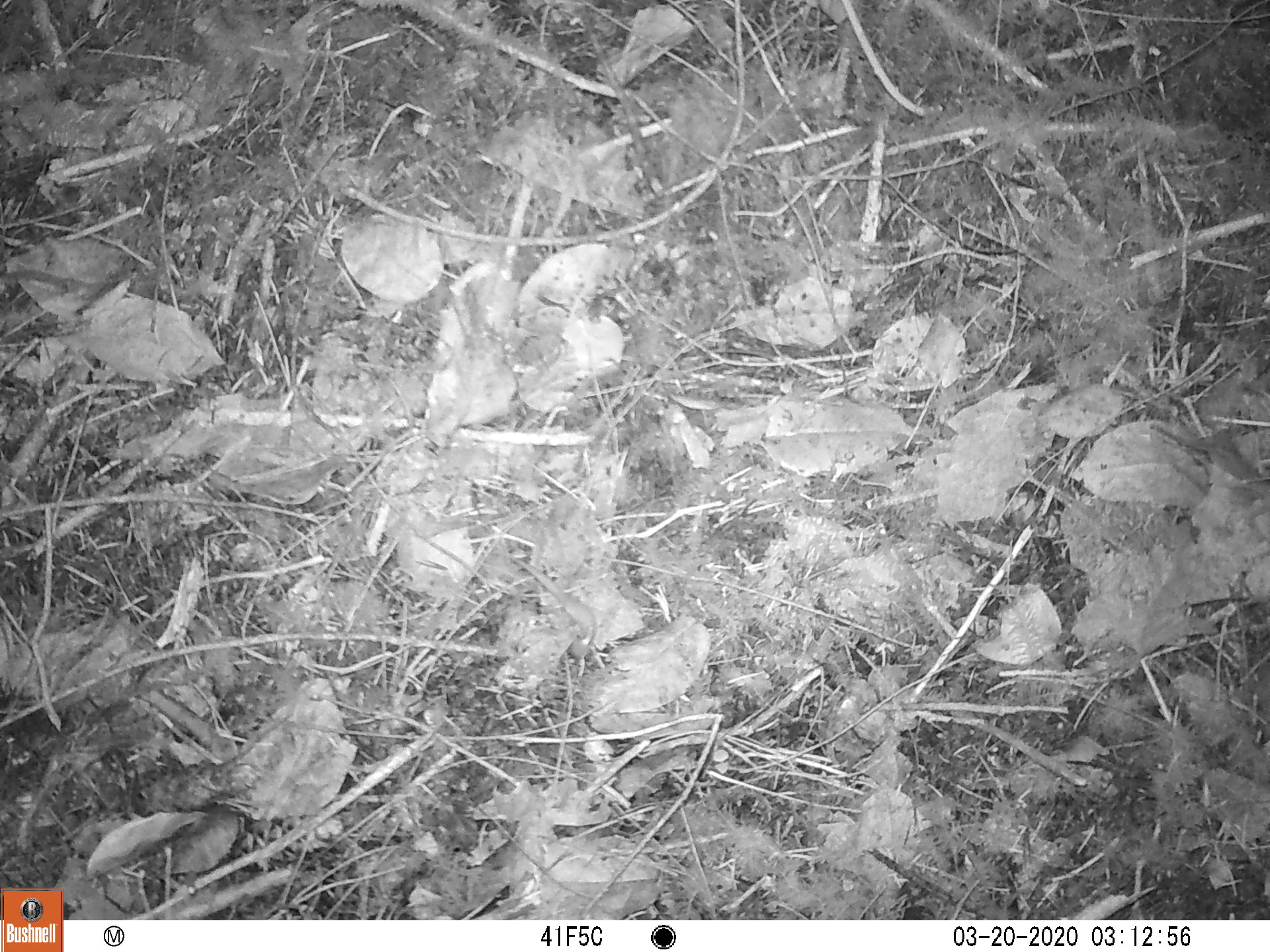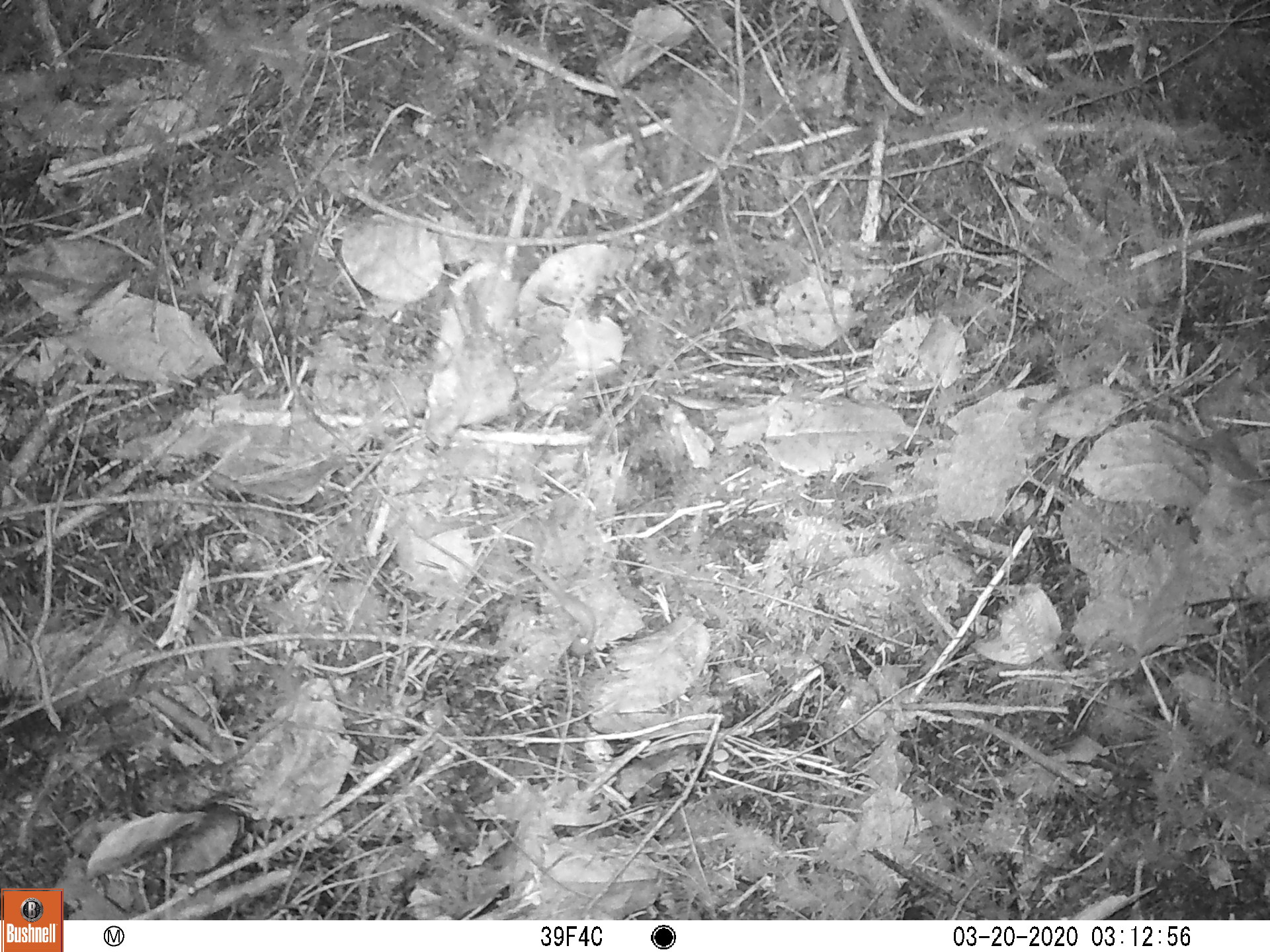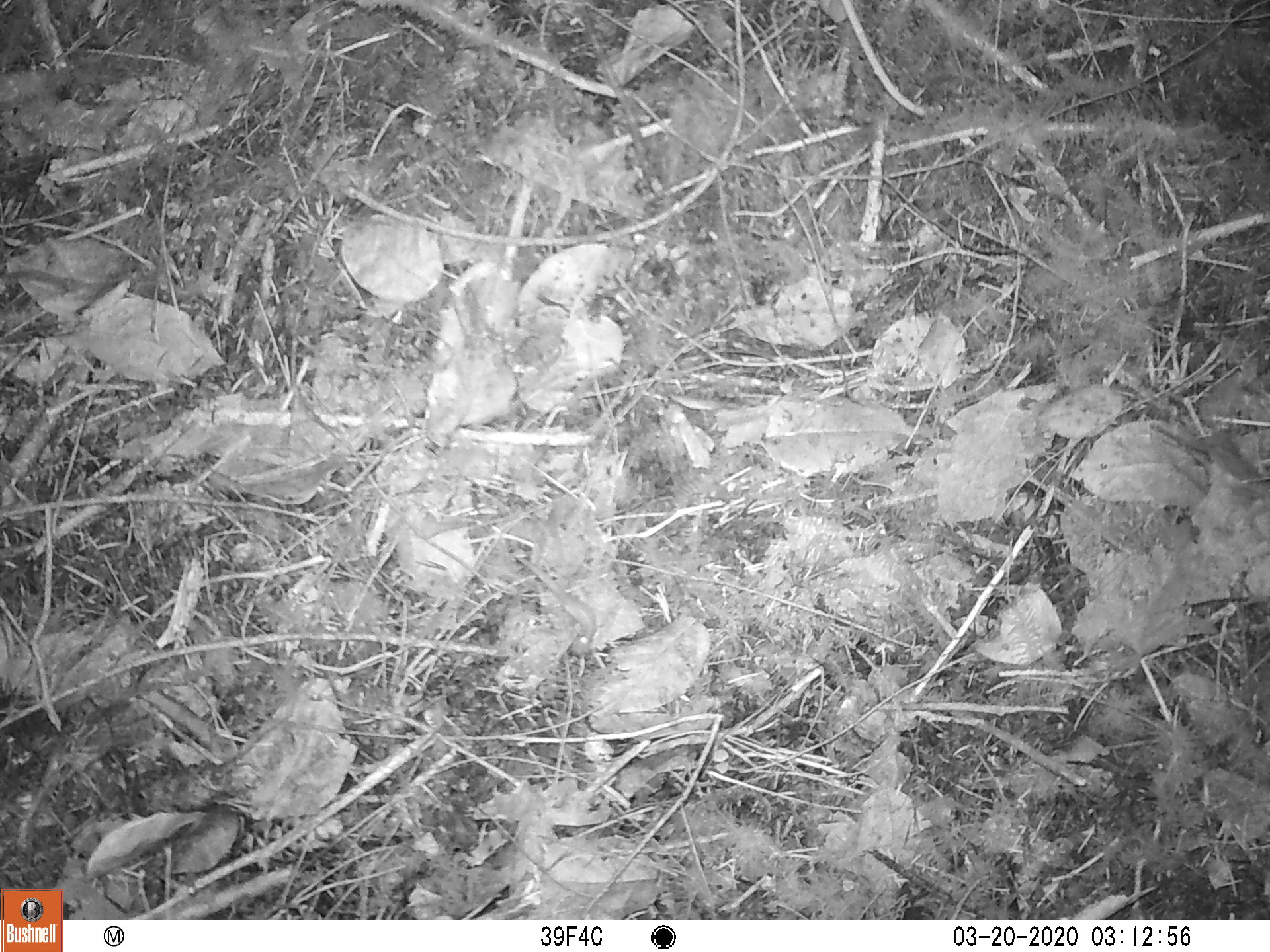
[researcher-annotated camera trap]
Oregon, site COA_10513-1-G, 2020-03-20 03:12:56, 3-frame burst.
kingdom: Animalia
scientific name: Animalia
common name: reptile or amphibian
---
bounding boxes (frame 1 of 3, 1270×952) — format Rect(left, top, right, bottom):
reptile or amphibian: Rect(515, 559, 605, 660)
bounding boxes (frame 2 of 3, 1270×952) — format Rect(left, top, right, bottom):
reptile or amphibian: Rect(555, 585, 606, 666)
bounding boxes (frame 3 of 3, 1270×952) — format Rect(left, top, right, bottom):
reptile or amphibian: Rect(545, 570, 598, 660)